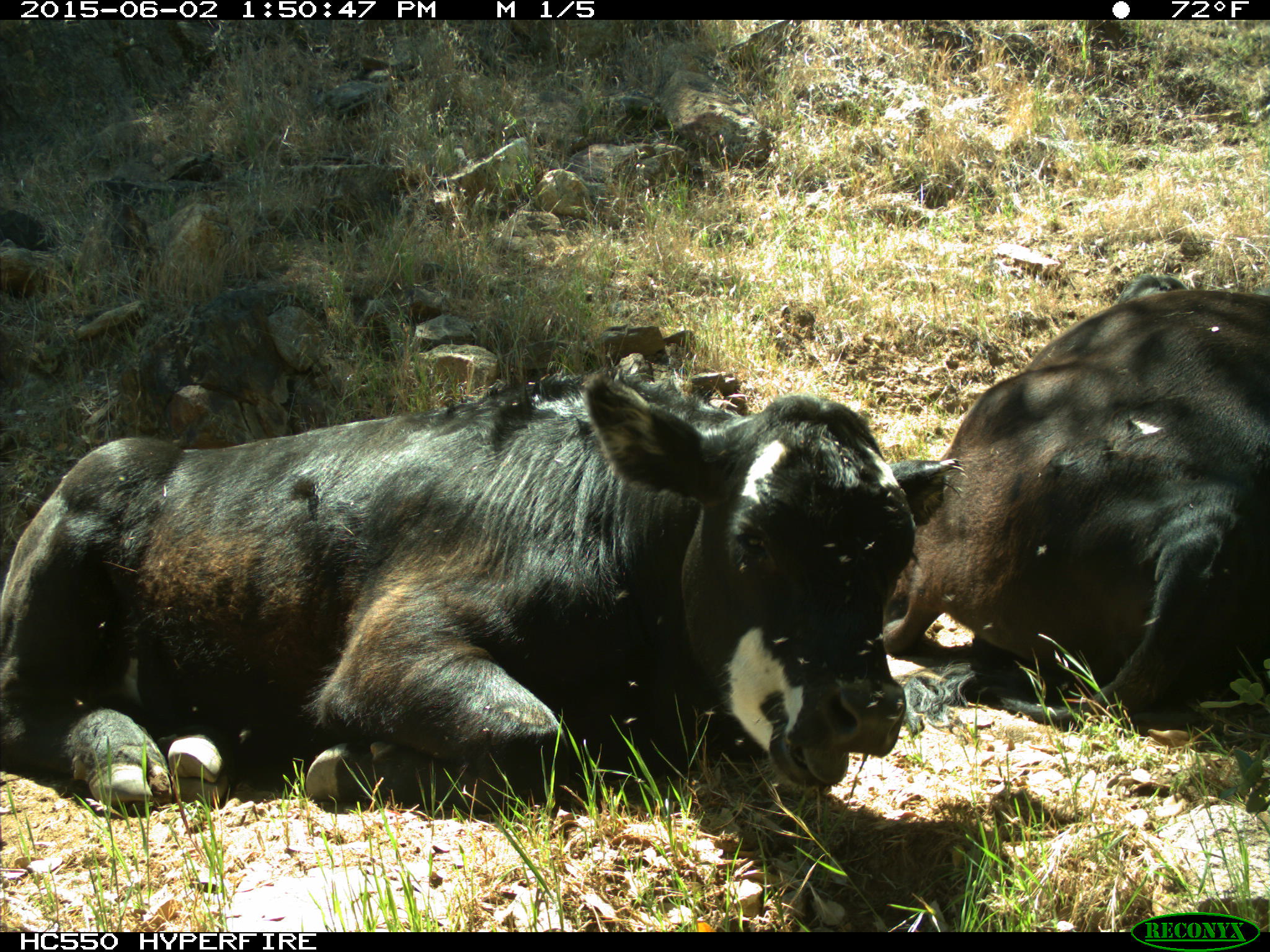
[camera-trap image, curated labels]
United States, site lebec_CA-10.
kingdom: Animalia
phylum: Chordata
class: Mammalia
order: Artiodactyla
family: Bovidae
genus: Bos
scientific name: Bos taurus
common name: domestic cow